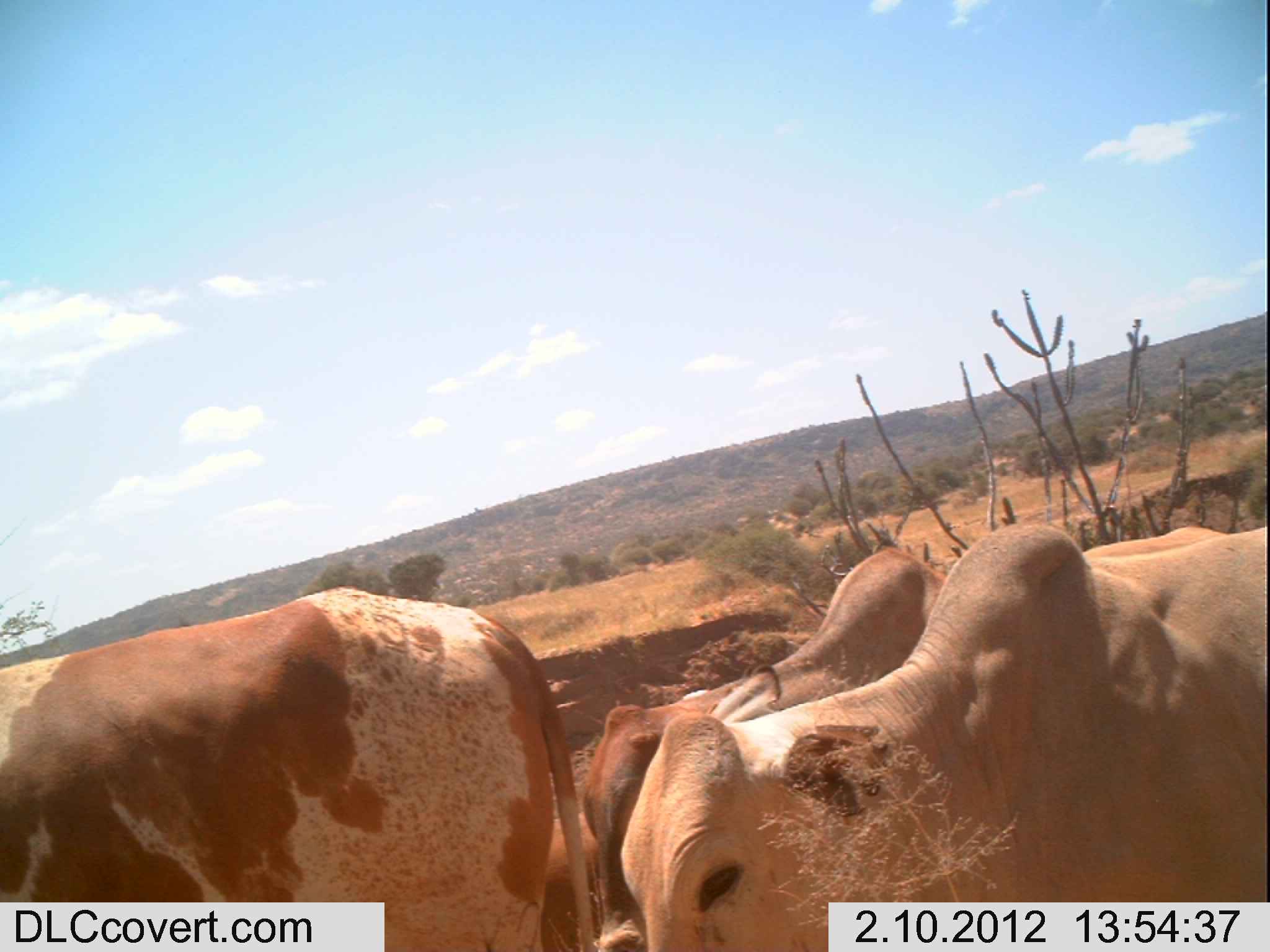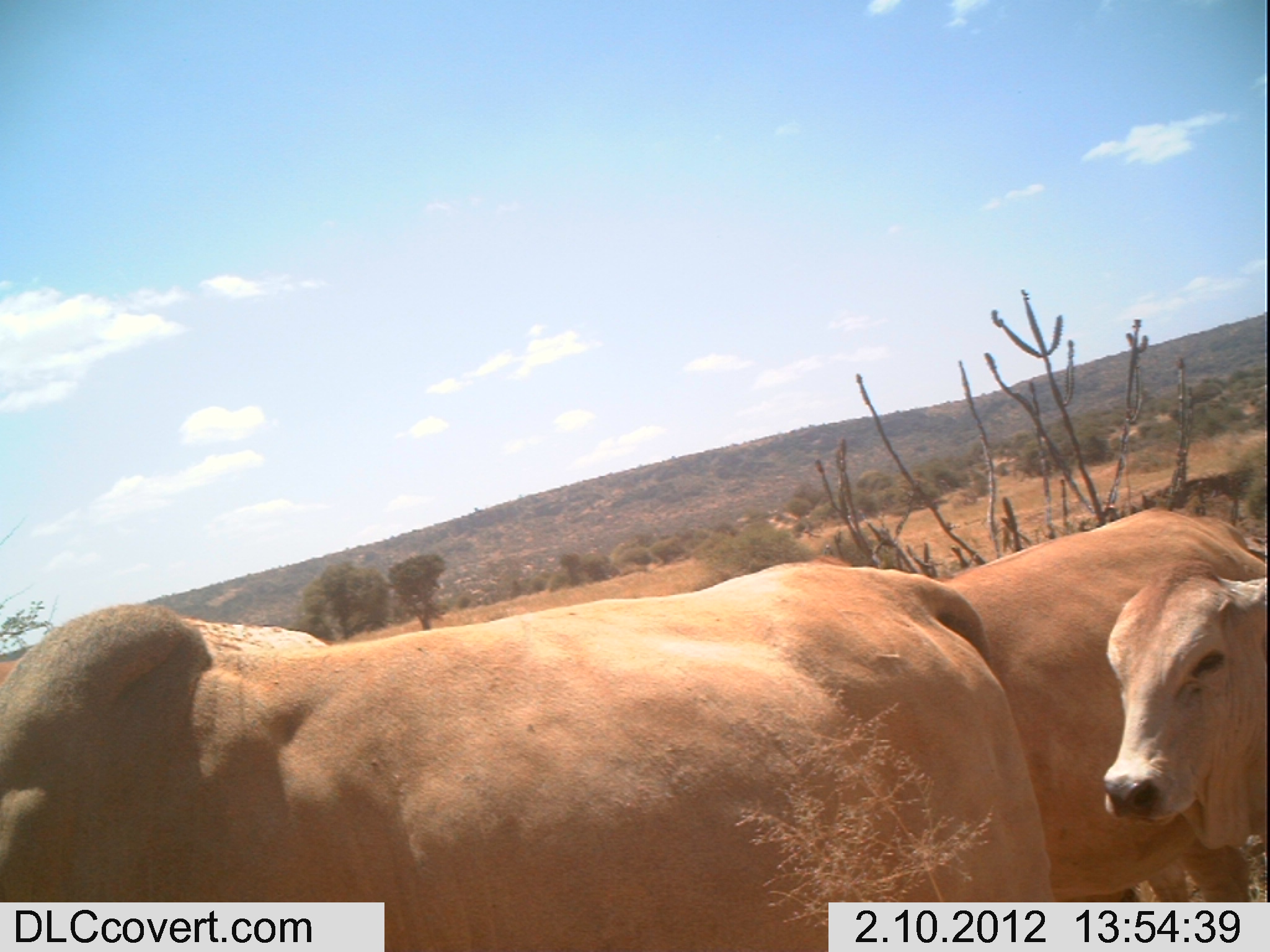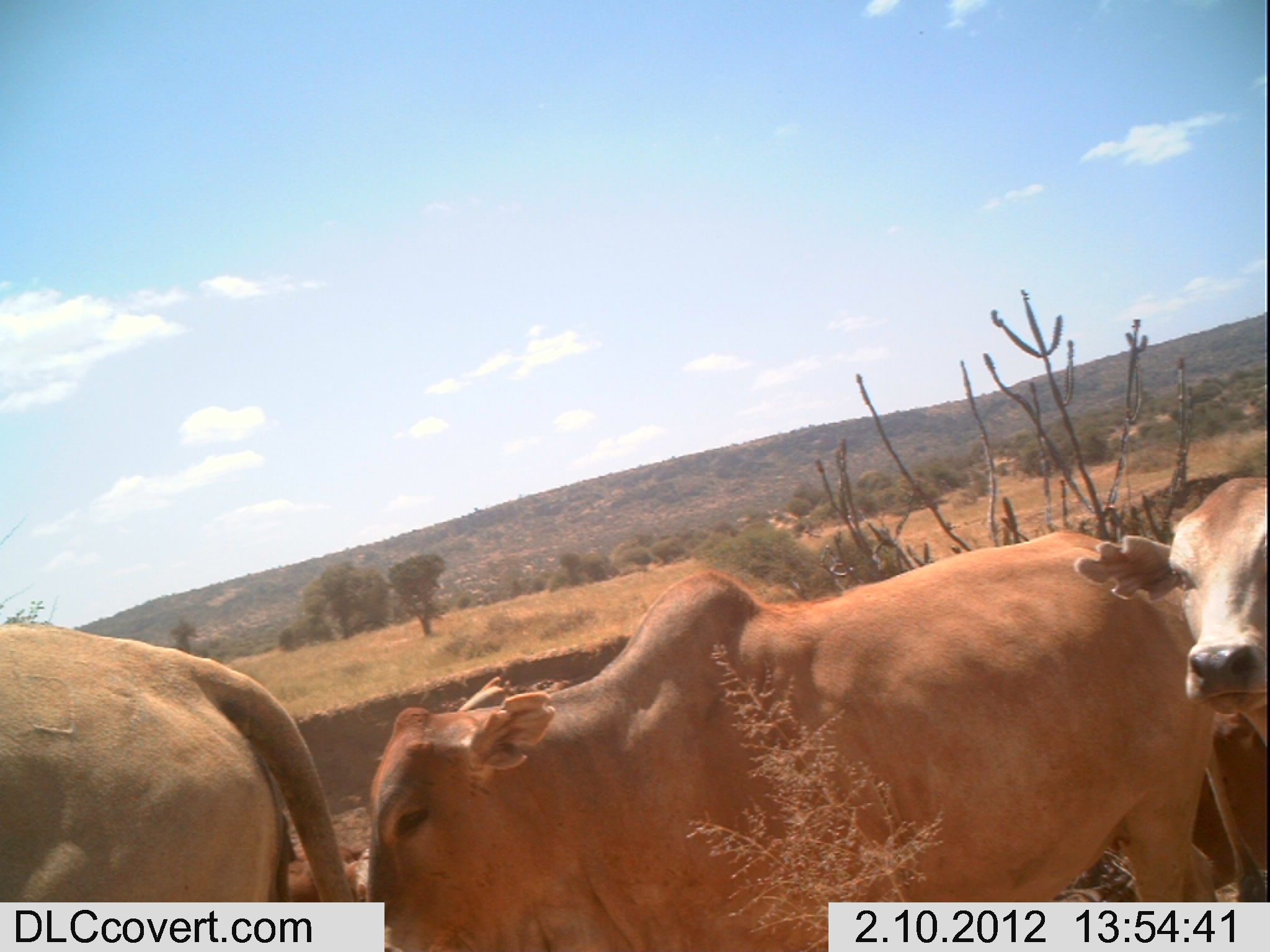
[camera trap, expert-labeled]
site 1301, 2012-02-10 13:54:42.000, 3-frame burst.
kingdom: Animalia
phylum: Chordata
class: Mammalia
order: Artiodactyla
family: Bovidae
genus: Bos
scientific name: Bos taurus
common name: domestic cattle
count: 4